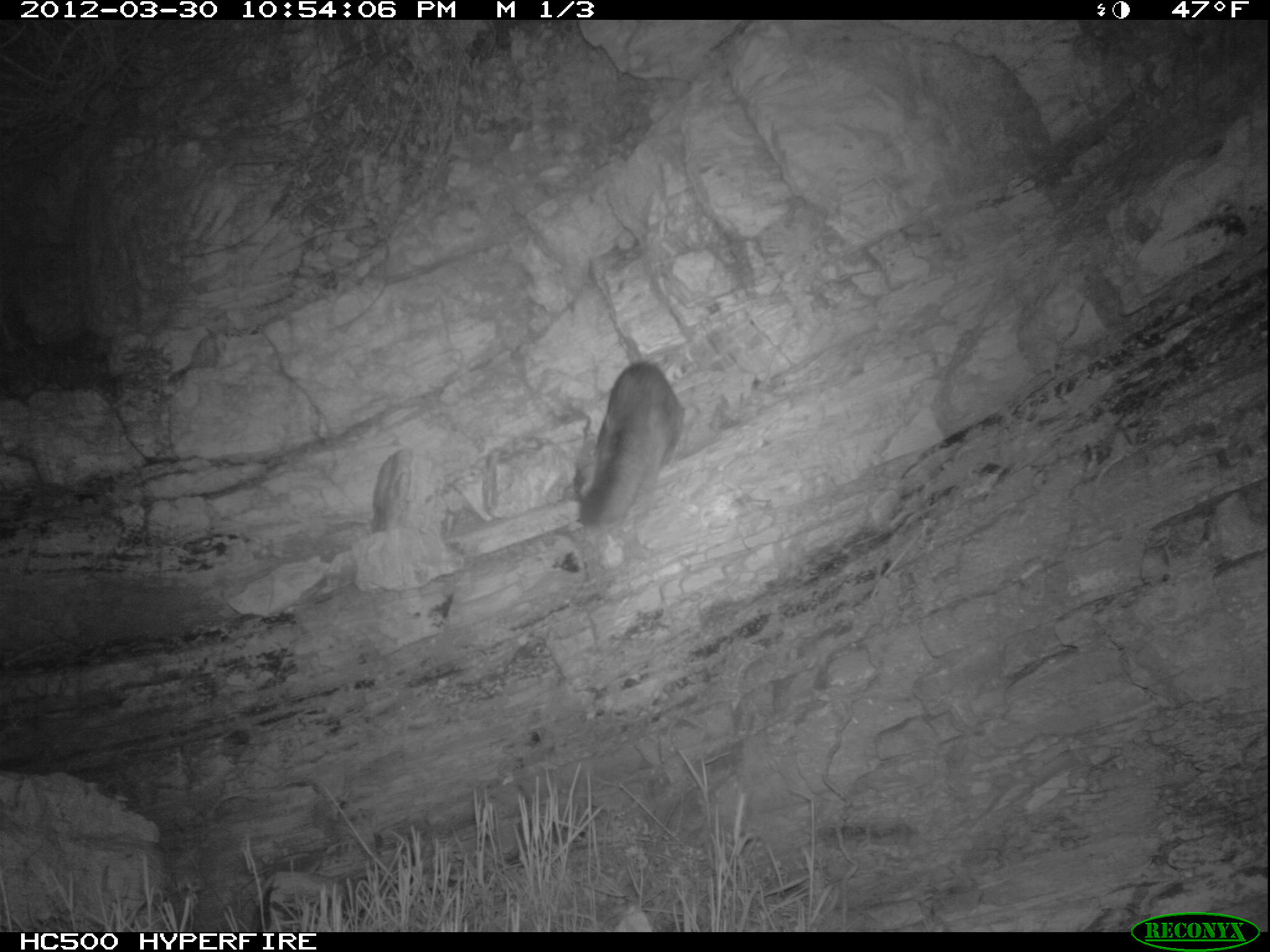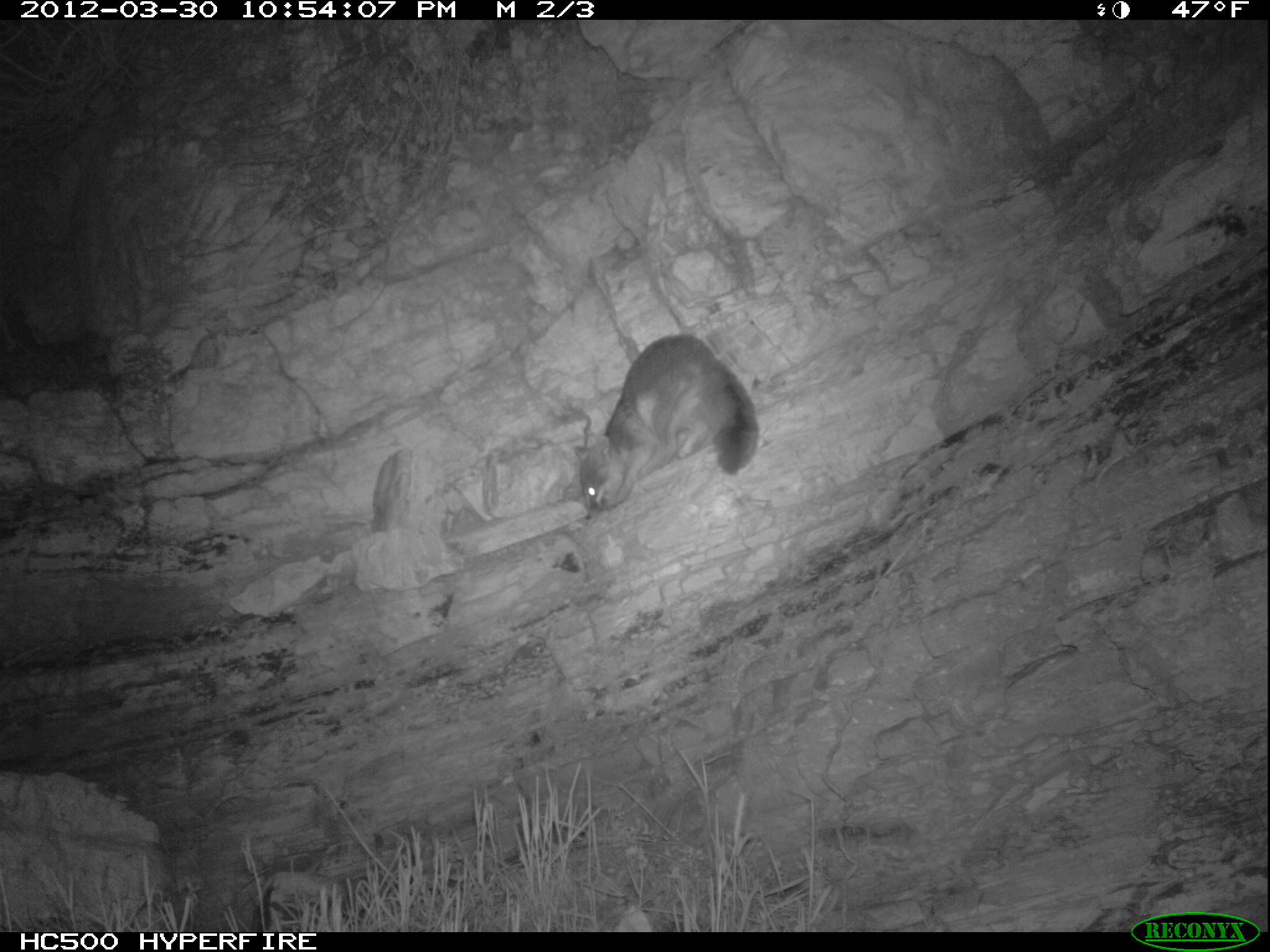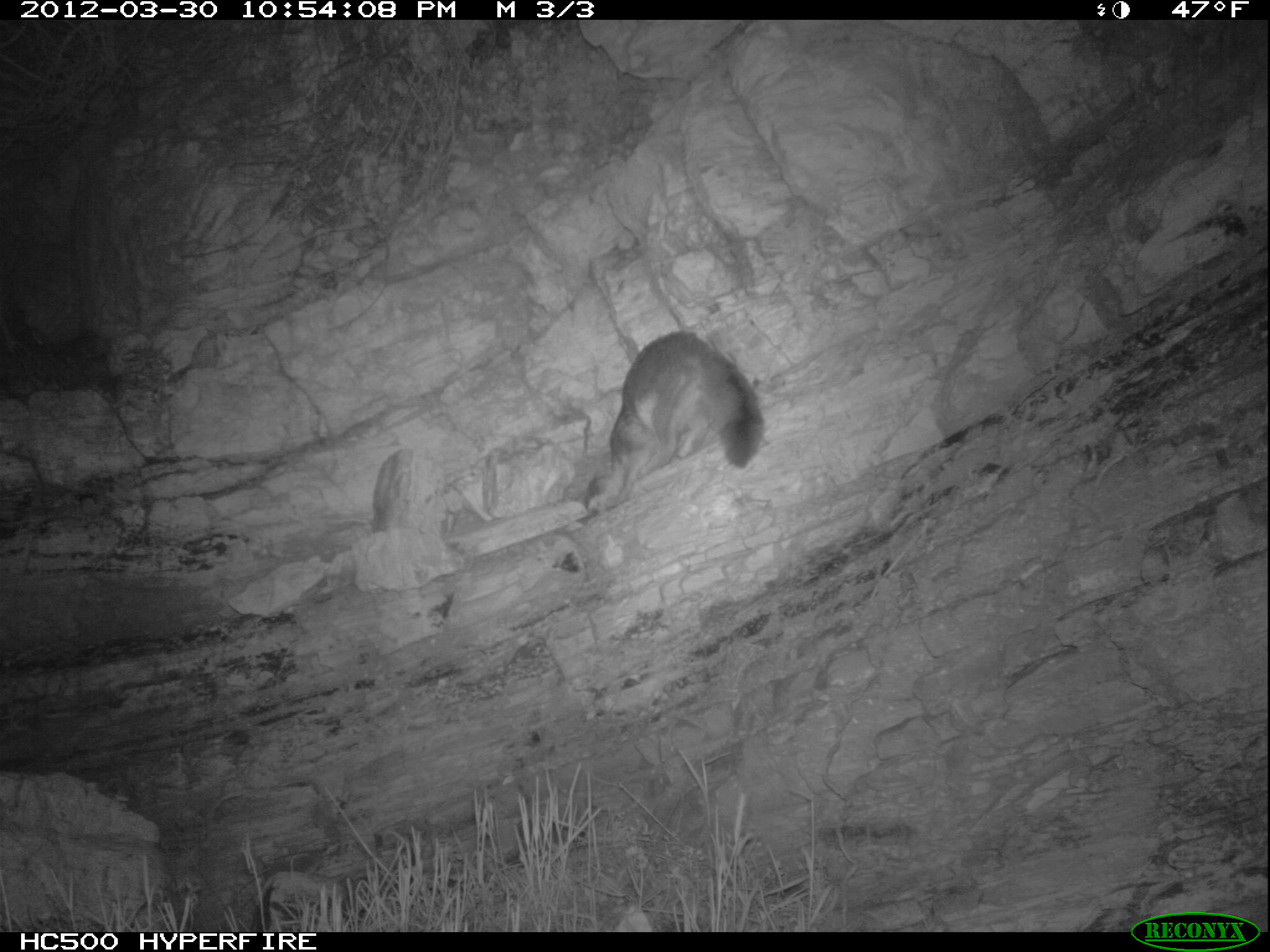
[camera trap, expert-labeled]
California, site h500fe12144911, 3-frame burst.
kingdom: Animalia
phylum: Chordata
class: Mammalia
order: Carnivora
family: Canidae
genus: Urocyon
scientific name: Urocyon littoralis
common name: island fox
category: fox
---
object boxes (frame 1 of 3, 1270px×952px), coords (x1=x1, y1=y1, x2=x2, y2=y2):
fox: (x1=577, y1=362, x2=683, y2=526)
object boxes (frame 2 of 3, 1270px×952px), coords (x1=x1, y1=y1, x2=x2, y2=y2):
fox: (x1=574, y1=333, x2=758, y2=520)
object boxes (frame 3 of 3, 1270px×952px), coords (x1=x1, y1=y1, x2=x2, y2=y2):
fox: (x1=583, y1=328, x2=765, y2=511)